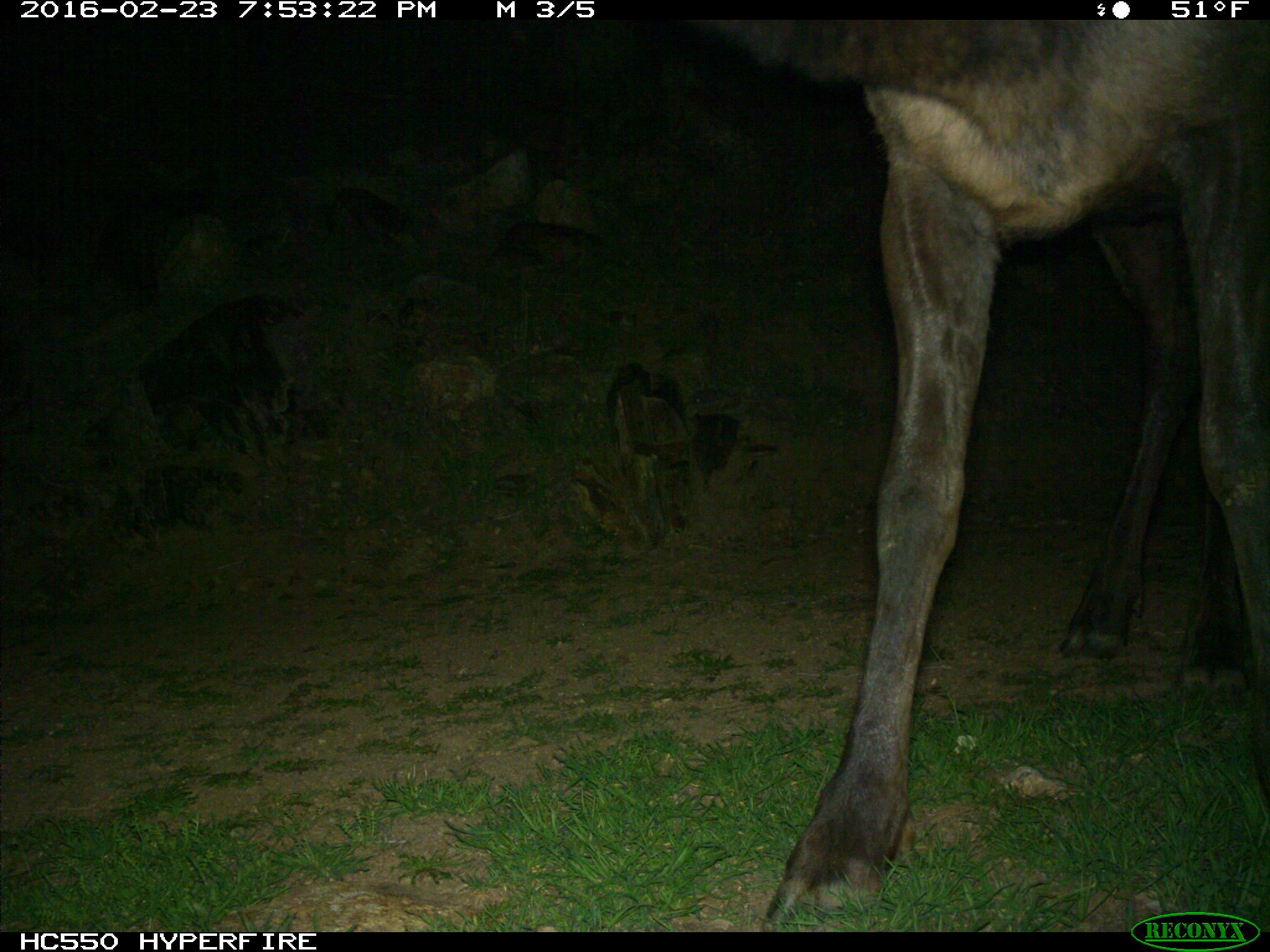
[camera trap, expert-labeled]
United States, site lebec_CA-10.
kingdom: Animalia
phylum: Chordata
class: Mammalia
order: Artiodactyla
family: Cervidae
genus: Cervus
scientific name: Cervus canadensis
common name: elk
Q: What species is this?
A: Cervus canadensis (elk).